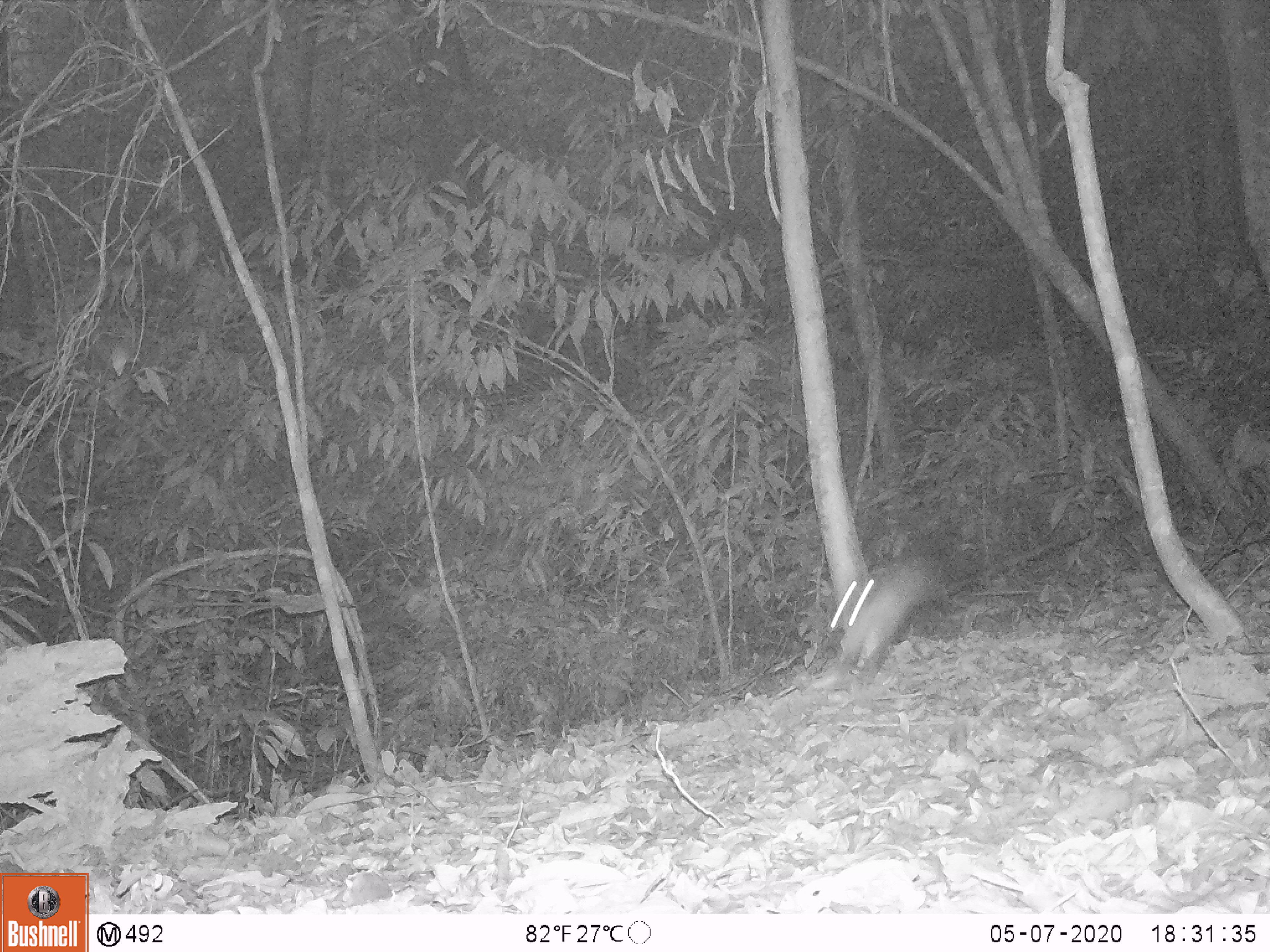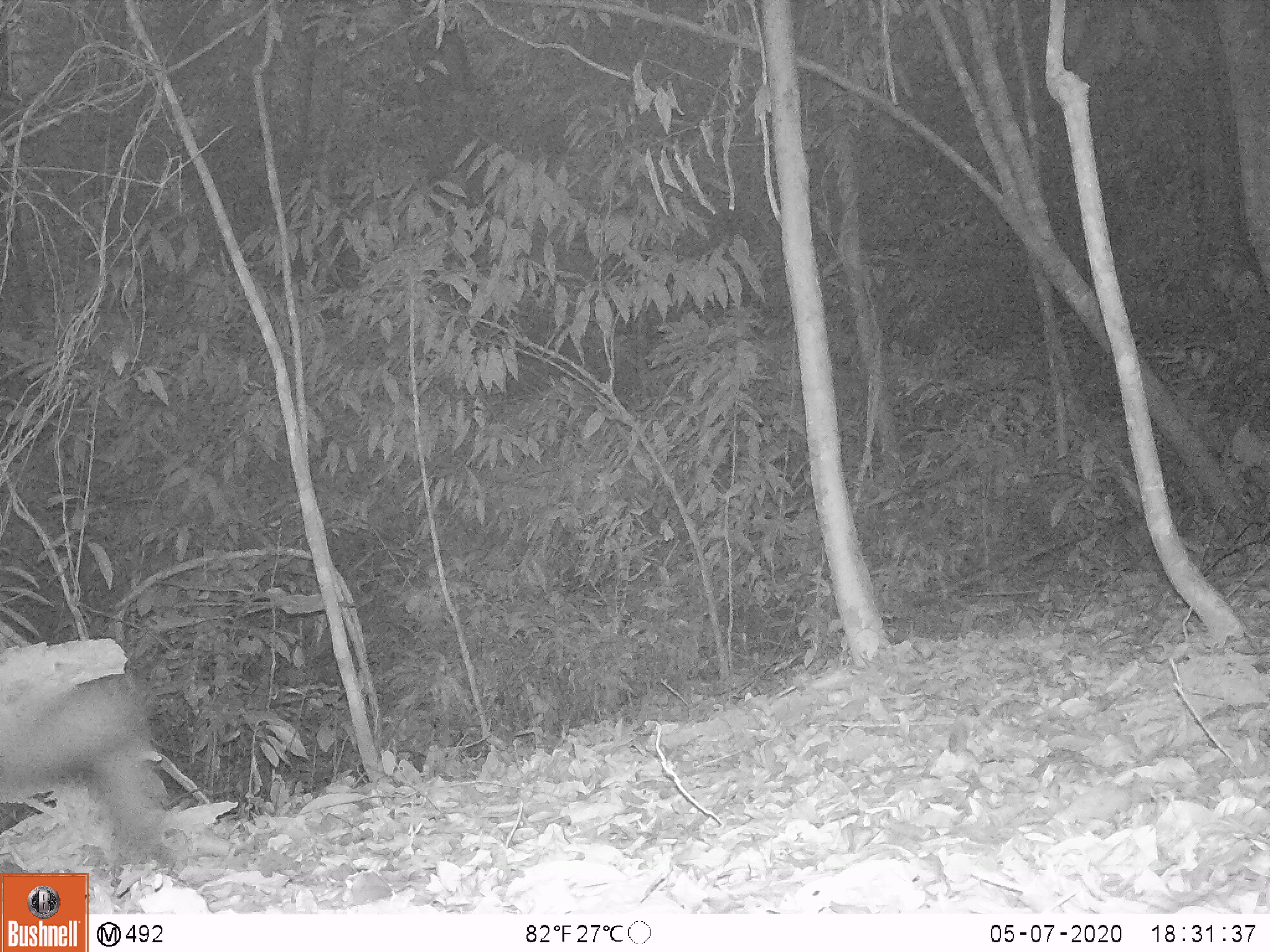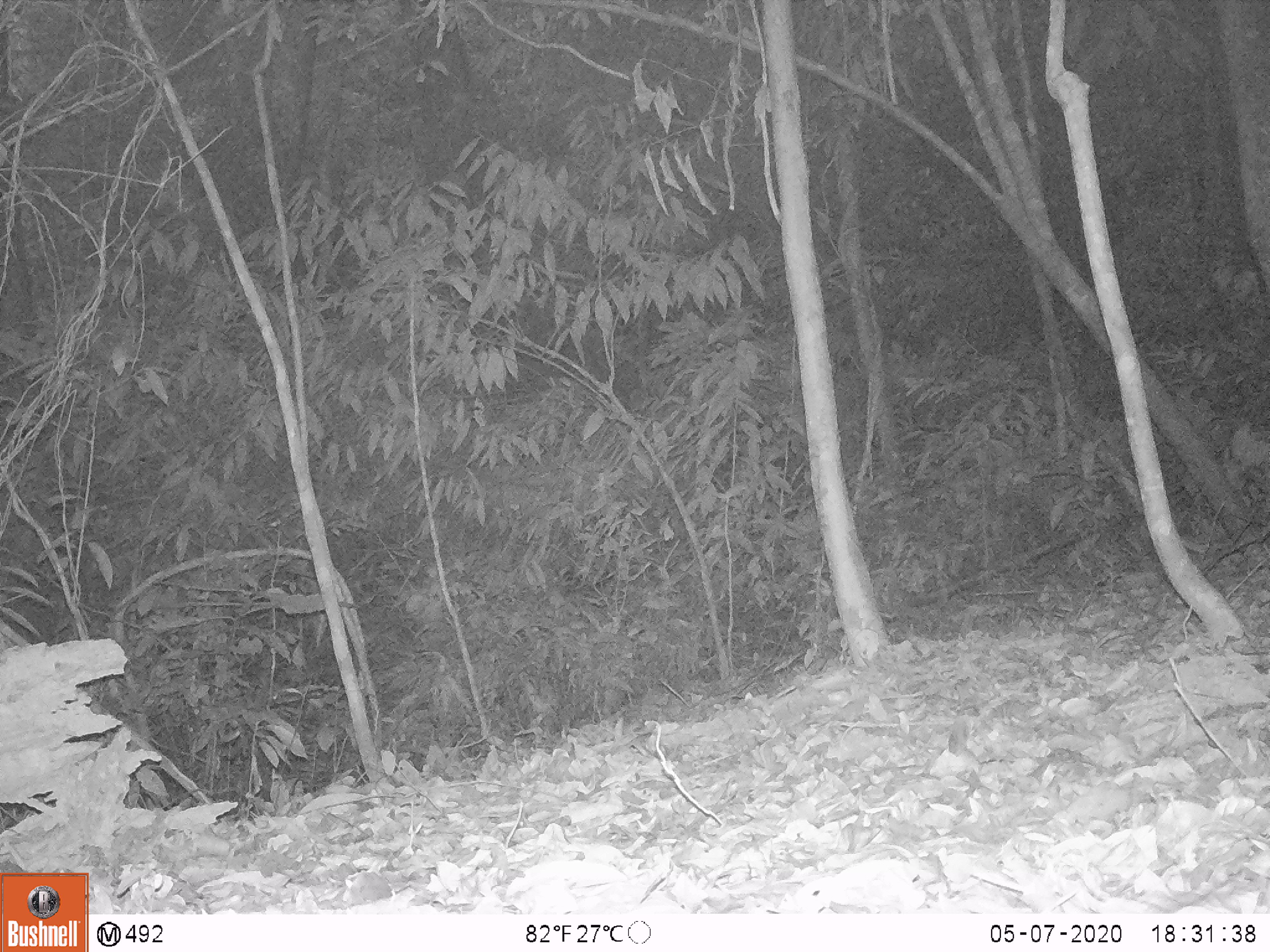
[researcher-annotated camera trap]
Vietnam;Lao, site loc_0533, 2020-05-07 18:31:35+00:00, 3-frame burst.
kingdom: Animalia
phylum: Chordata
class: Mammalia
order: Carnivora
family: Mustelidae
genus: Martes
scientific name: Martes flavigula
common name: yellow-throated marten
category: yellow throated marten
Yellow throated marten (yellow-throated marten) (Martes flavigula). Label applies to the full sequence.